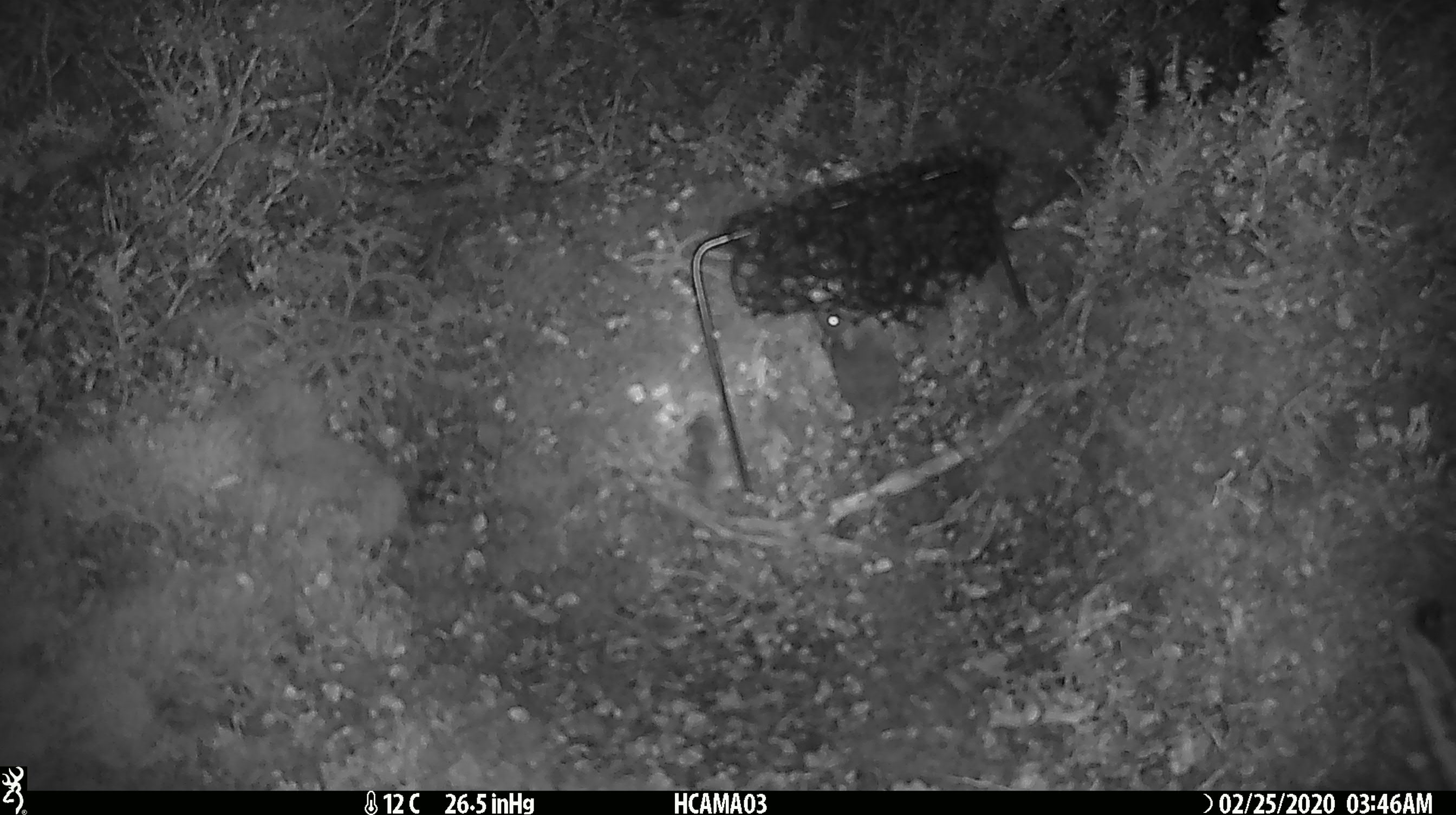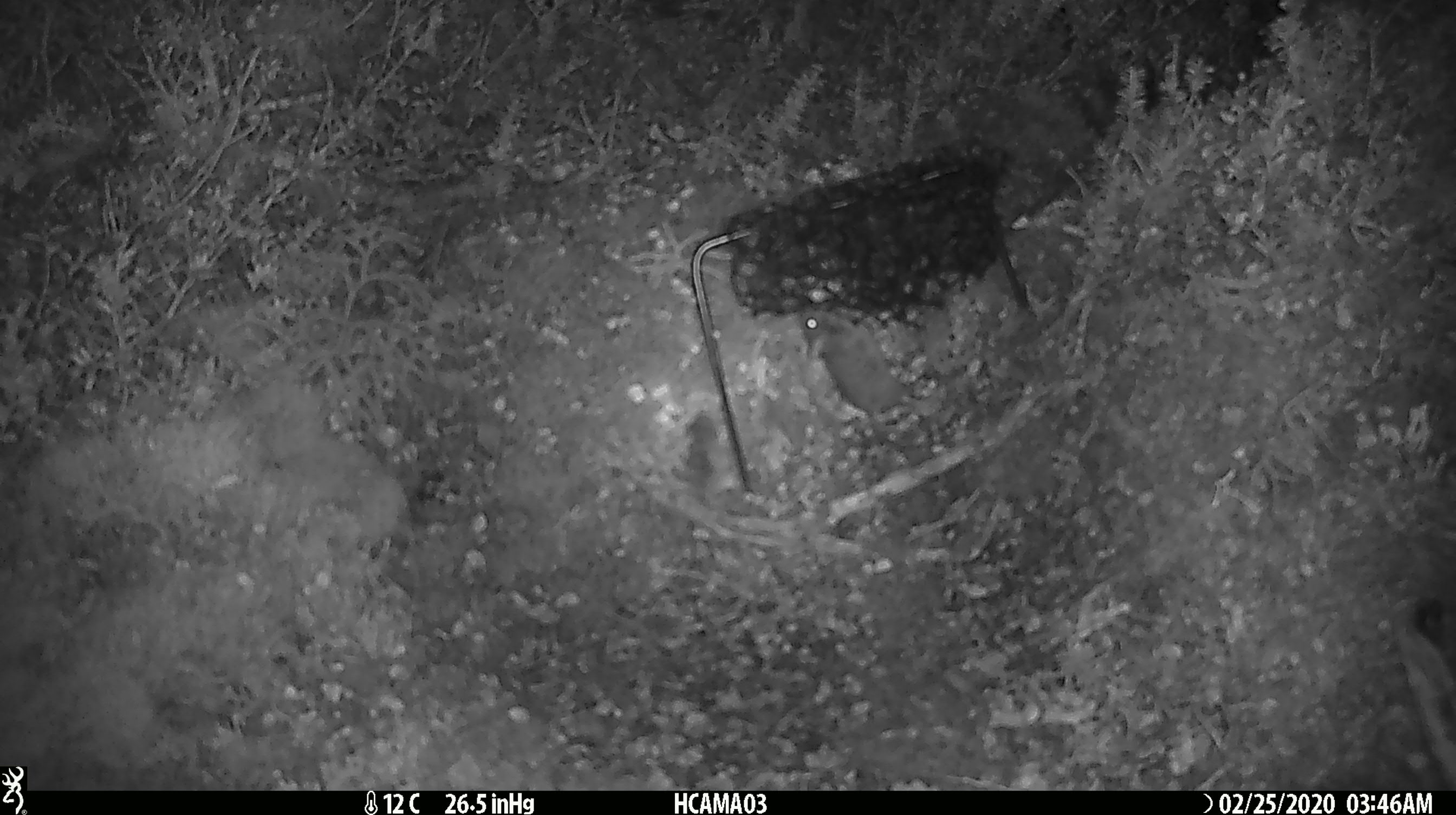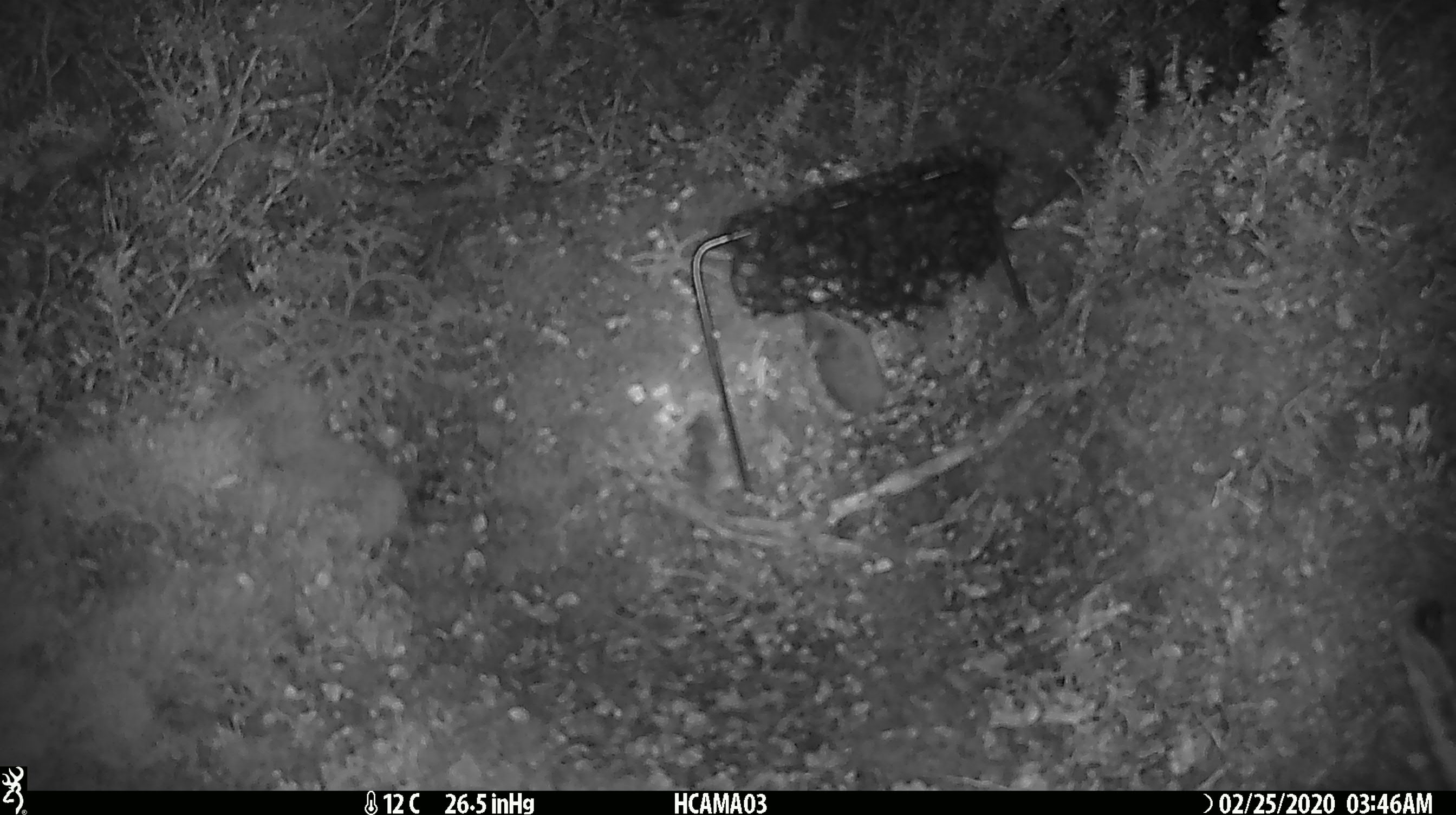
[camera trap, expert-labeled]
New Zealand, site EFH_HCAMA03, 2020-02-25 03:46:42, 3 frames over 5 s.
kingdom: Animalia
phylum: Chordata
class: Mammalia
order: Rodentia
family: Muridae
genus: Mus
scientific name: Mus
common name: mouse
Mouse (Mus).